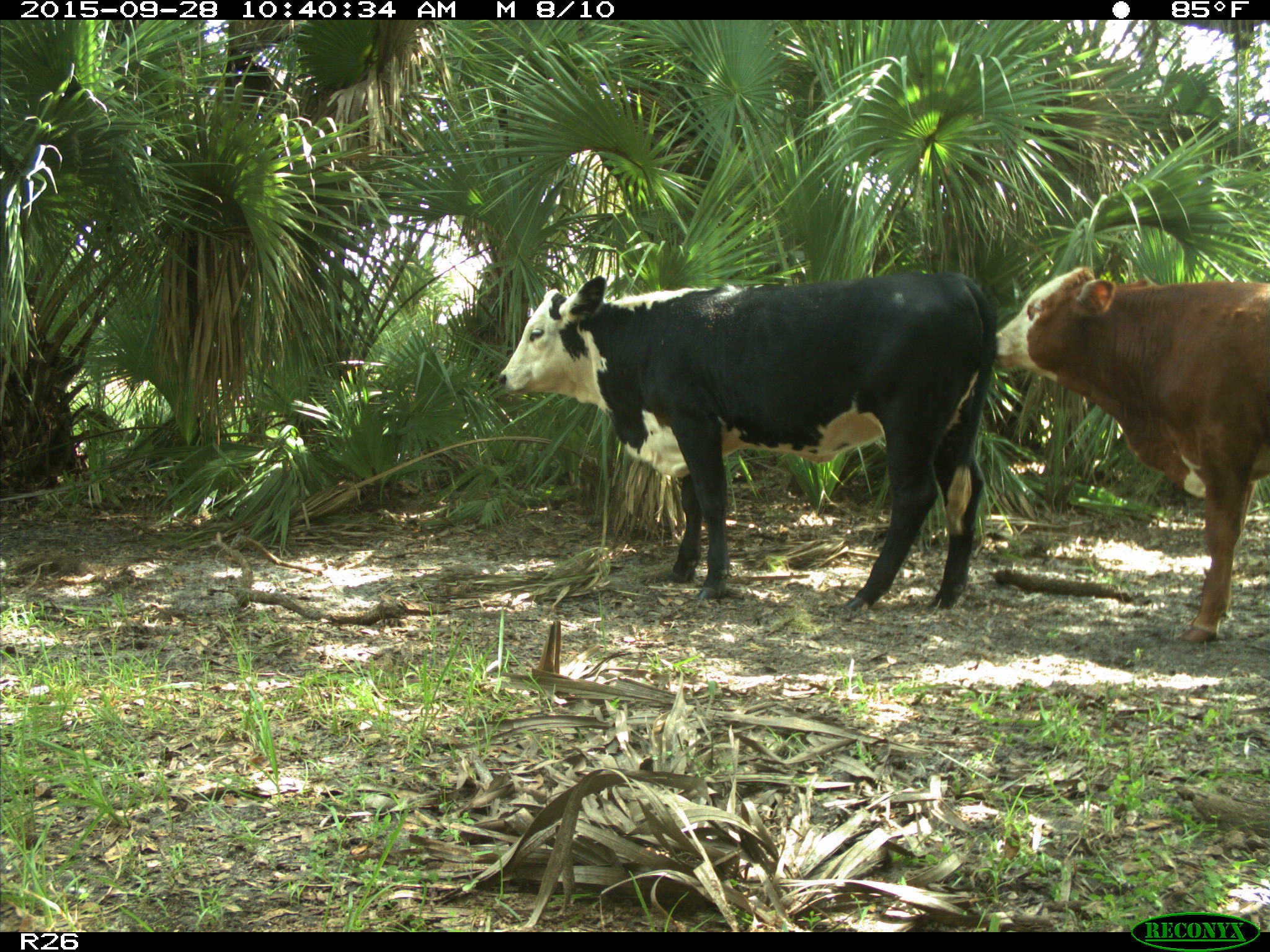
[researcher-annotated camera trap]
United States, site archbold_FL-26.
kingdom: Animalia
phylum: Chordata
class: Mammalia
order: Artiodactyla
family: Bovidae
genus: Bos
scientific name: Bos taurus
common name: domestic cow